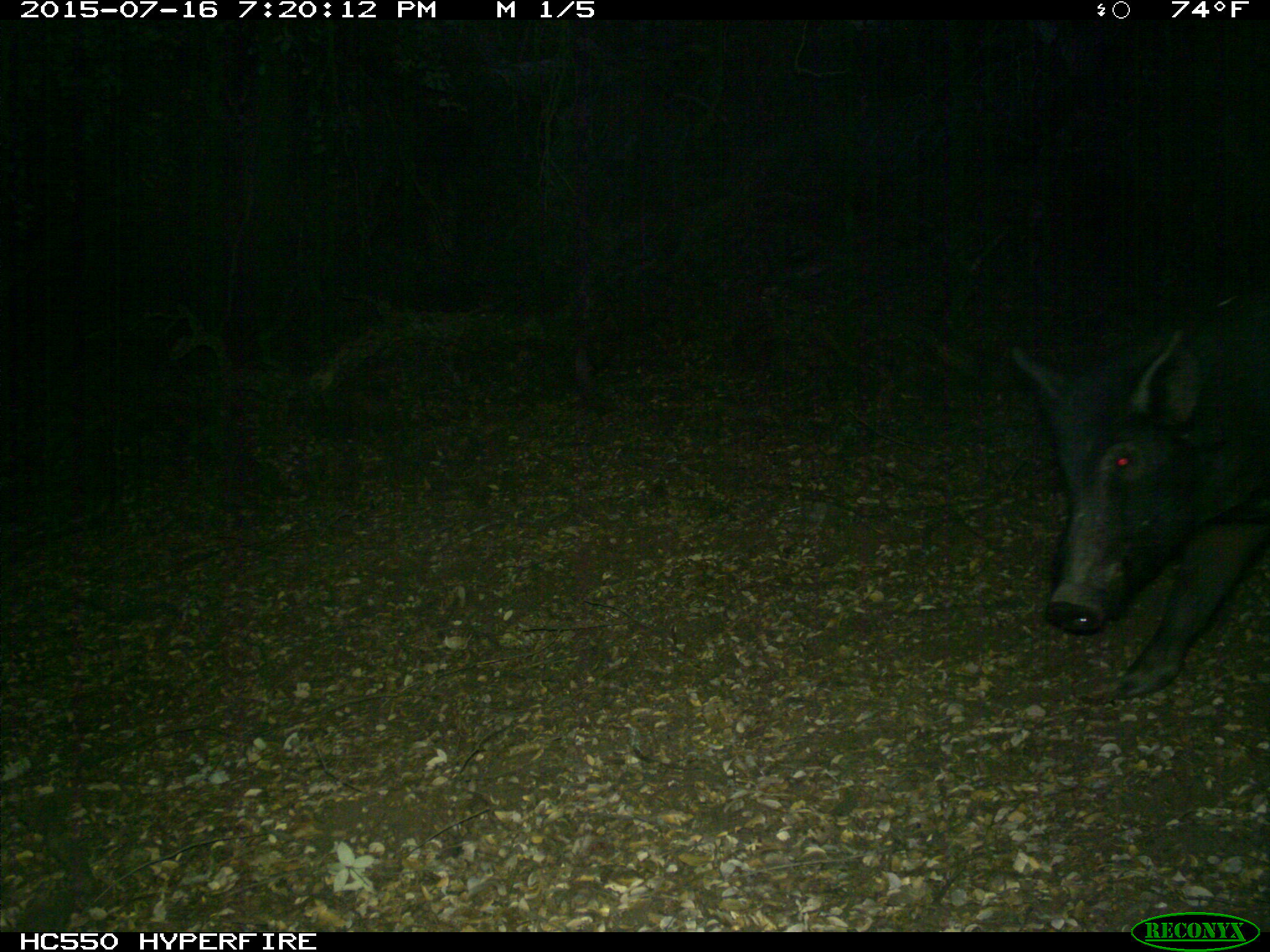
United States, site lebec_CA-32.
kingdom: Animalia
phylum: Chordata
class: Mammalia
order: Artiodactyla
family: Suidae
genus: Sus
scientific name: Sus scrofa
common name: wild boar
Sus scrofa (wild boar).